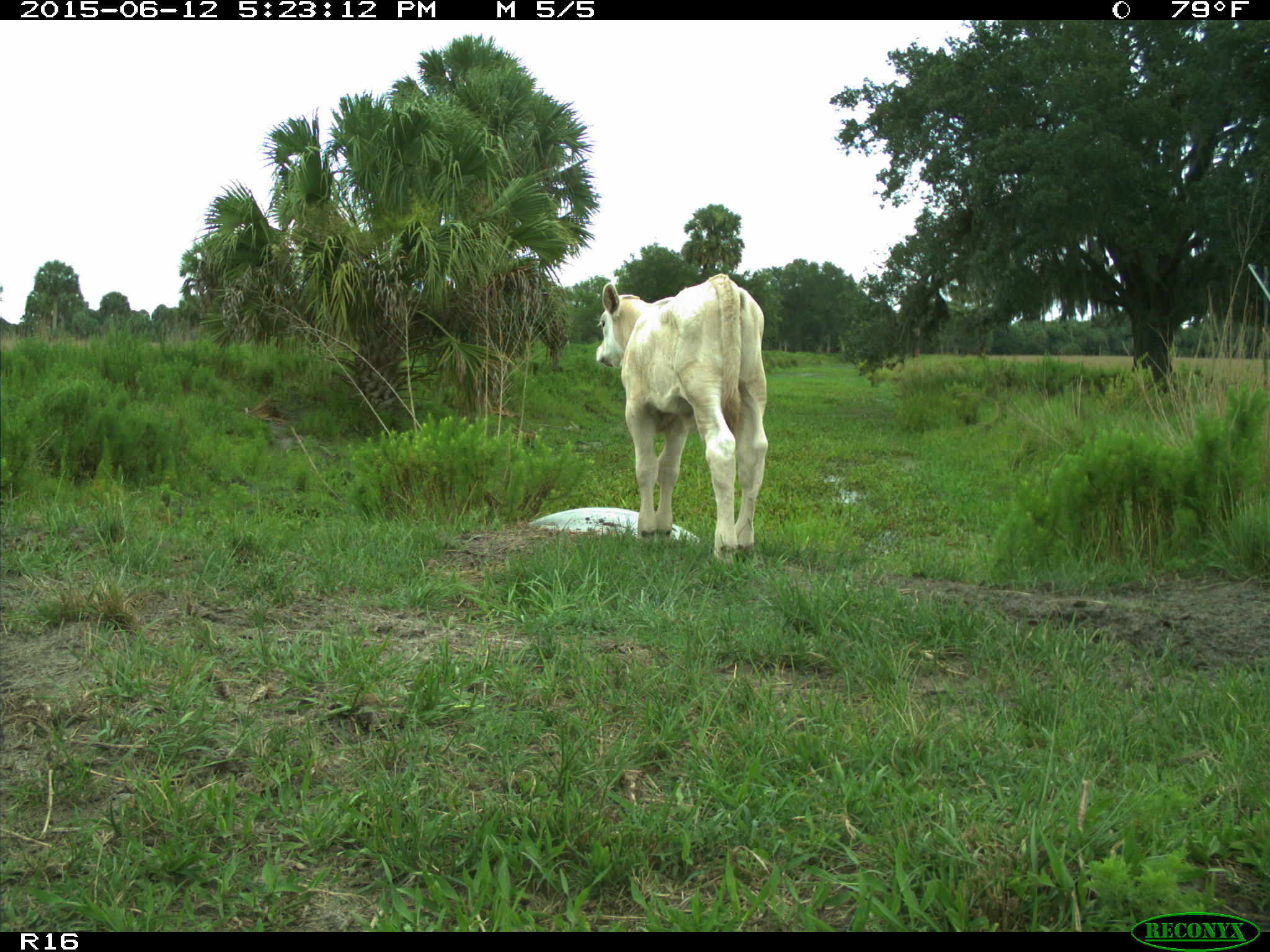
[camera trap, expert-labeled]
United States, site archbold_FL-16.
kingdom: Animalia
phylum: Chordata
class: Mammalia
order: Artiodactyla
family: Bovidae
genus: Bos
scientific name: Bos taurus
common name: domestic cow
Bos taurus (domestic cow).